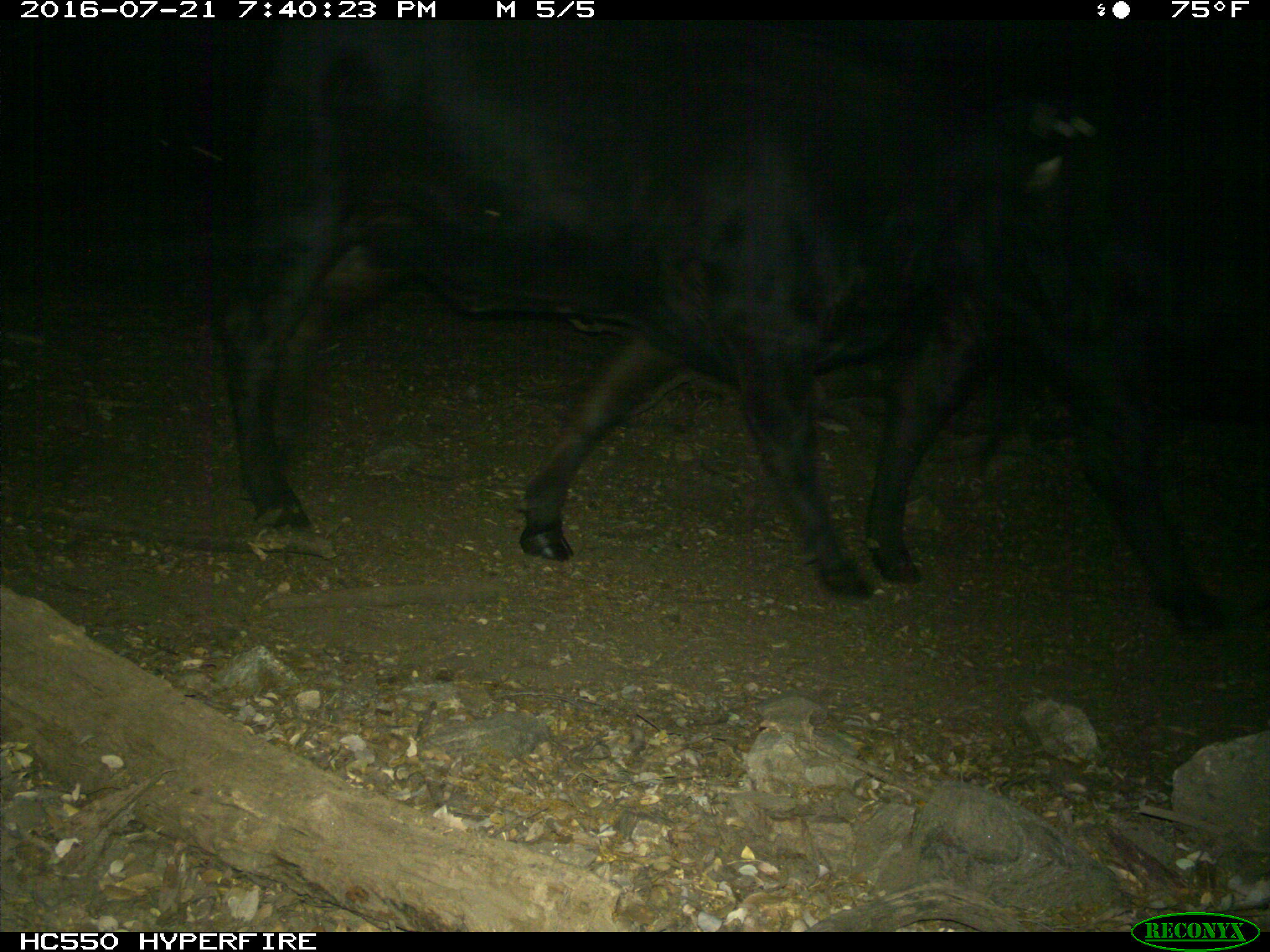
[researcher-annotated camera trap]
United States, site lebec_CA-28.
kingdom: Animalia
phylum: Chordata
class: Mammalia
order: Artiodactyla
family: Bovidae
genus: Bos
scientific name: Bos taurus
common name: domestic cow